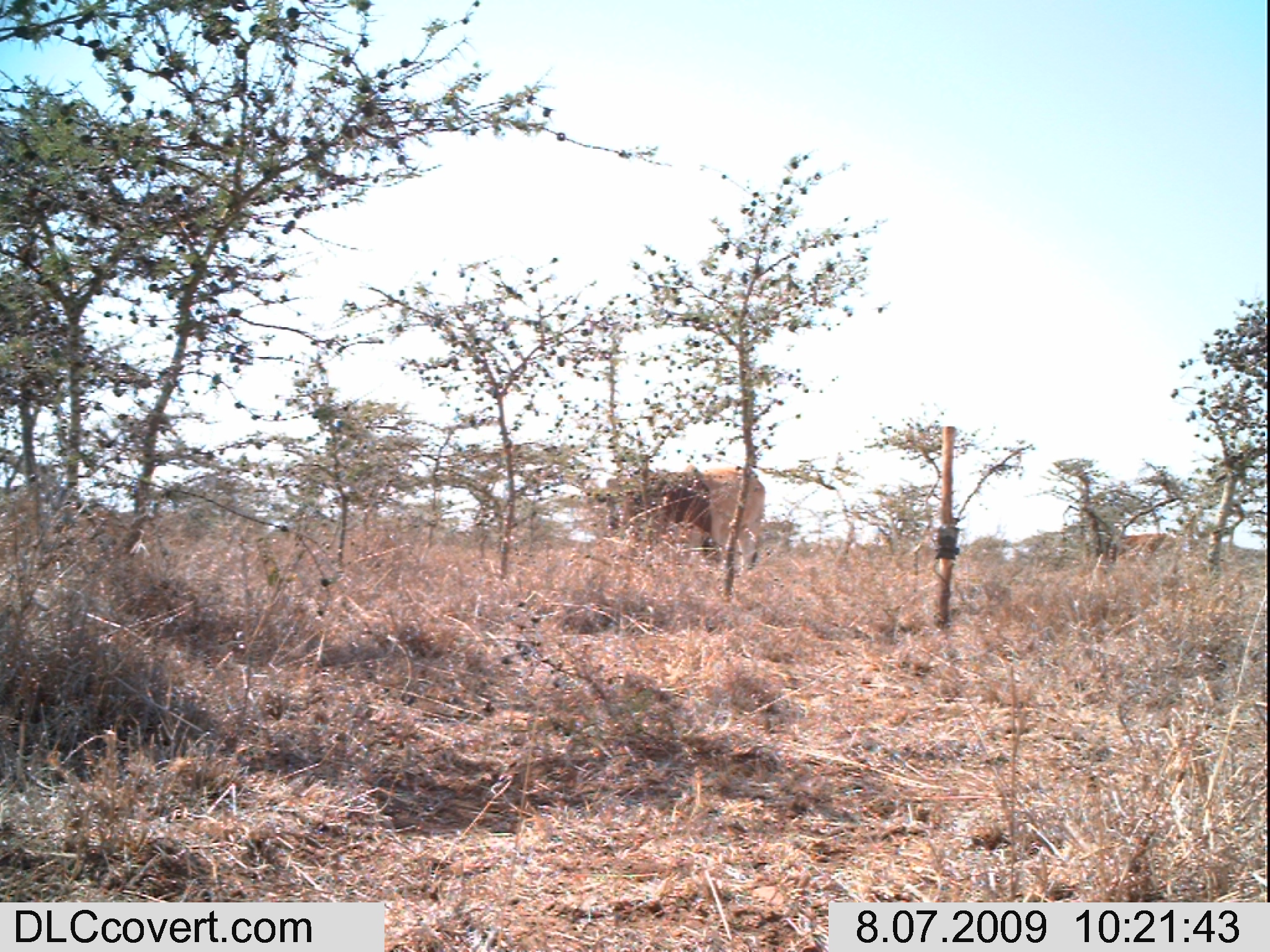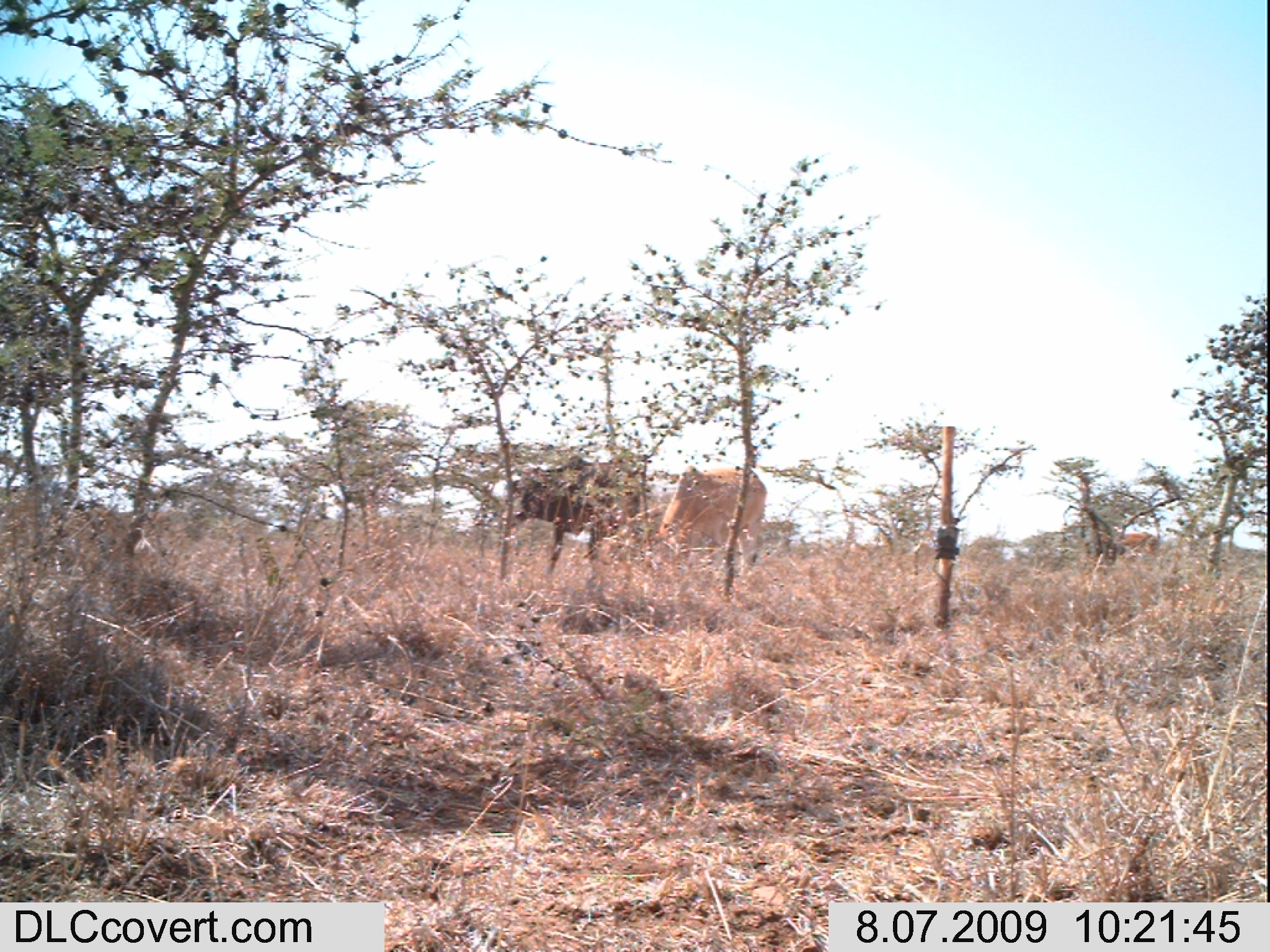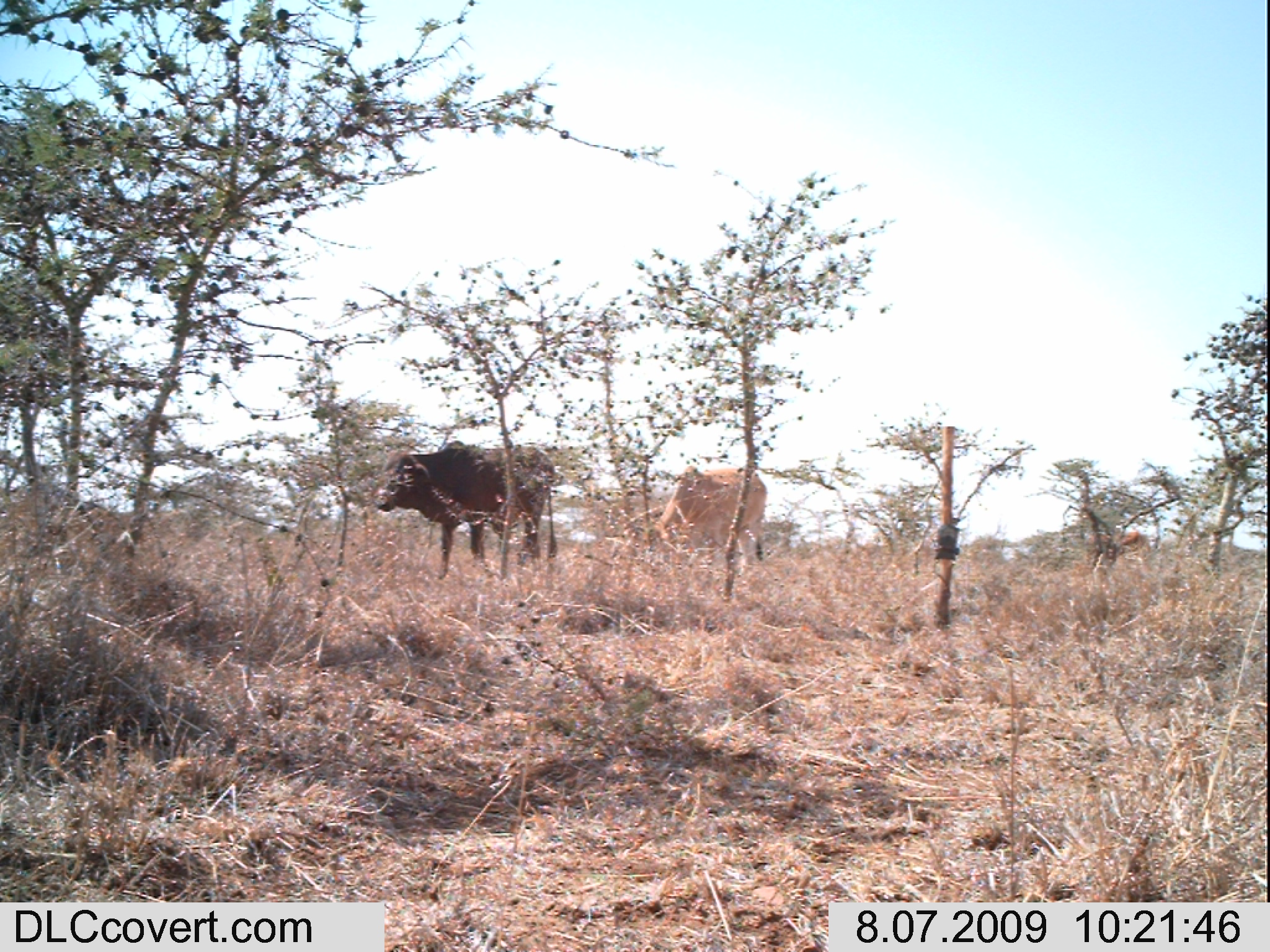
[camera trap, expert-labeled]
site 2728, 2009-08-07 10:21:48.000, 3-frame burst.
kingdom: Animalia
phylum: Chordata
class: Mammalia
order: Artiodactyla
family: Bovidae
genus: Bos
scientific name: Bos taurus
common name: domestic cattle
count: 2